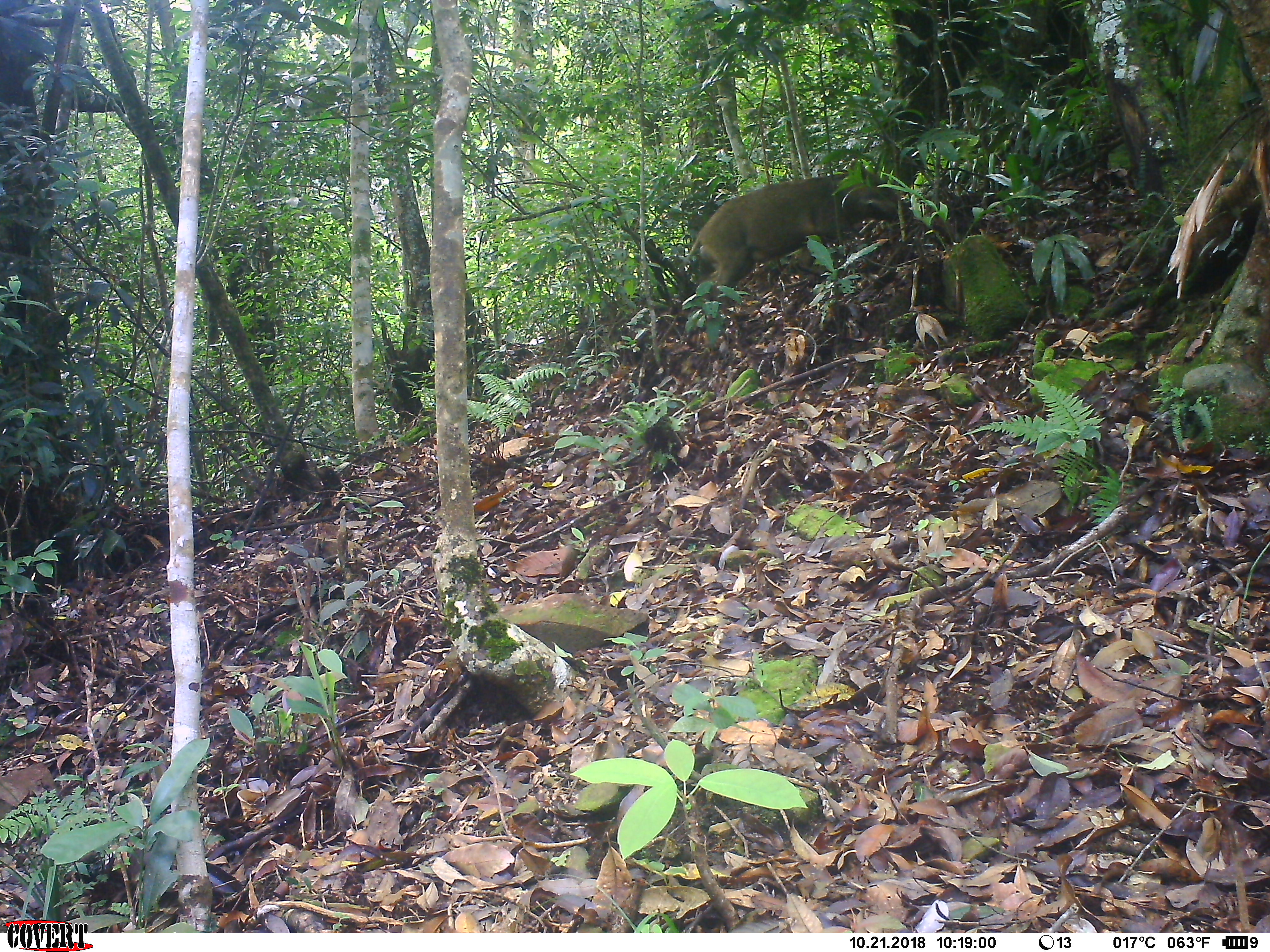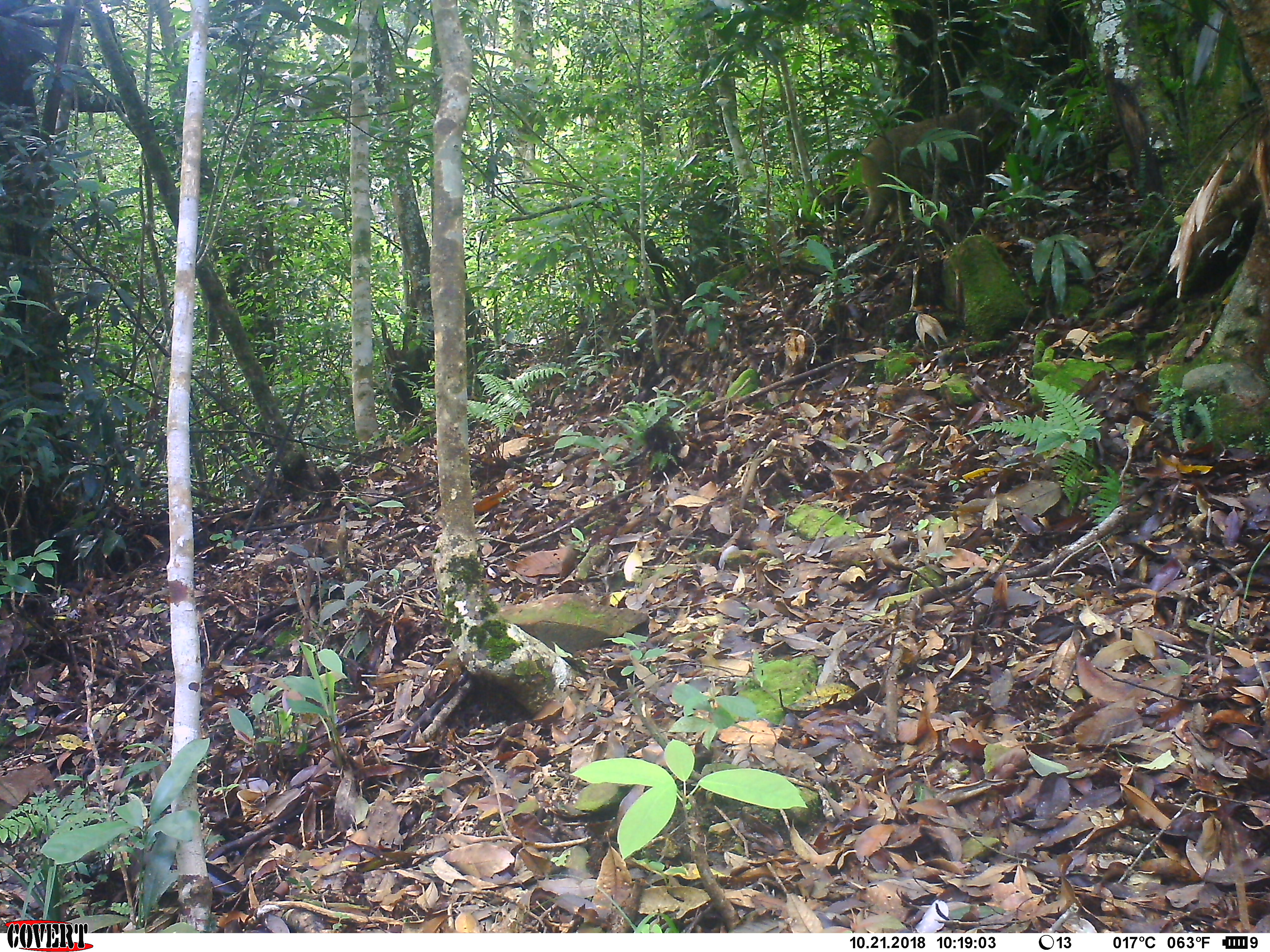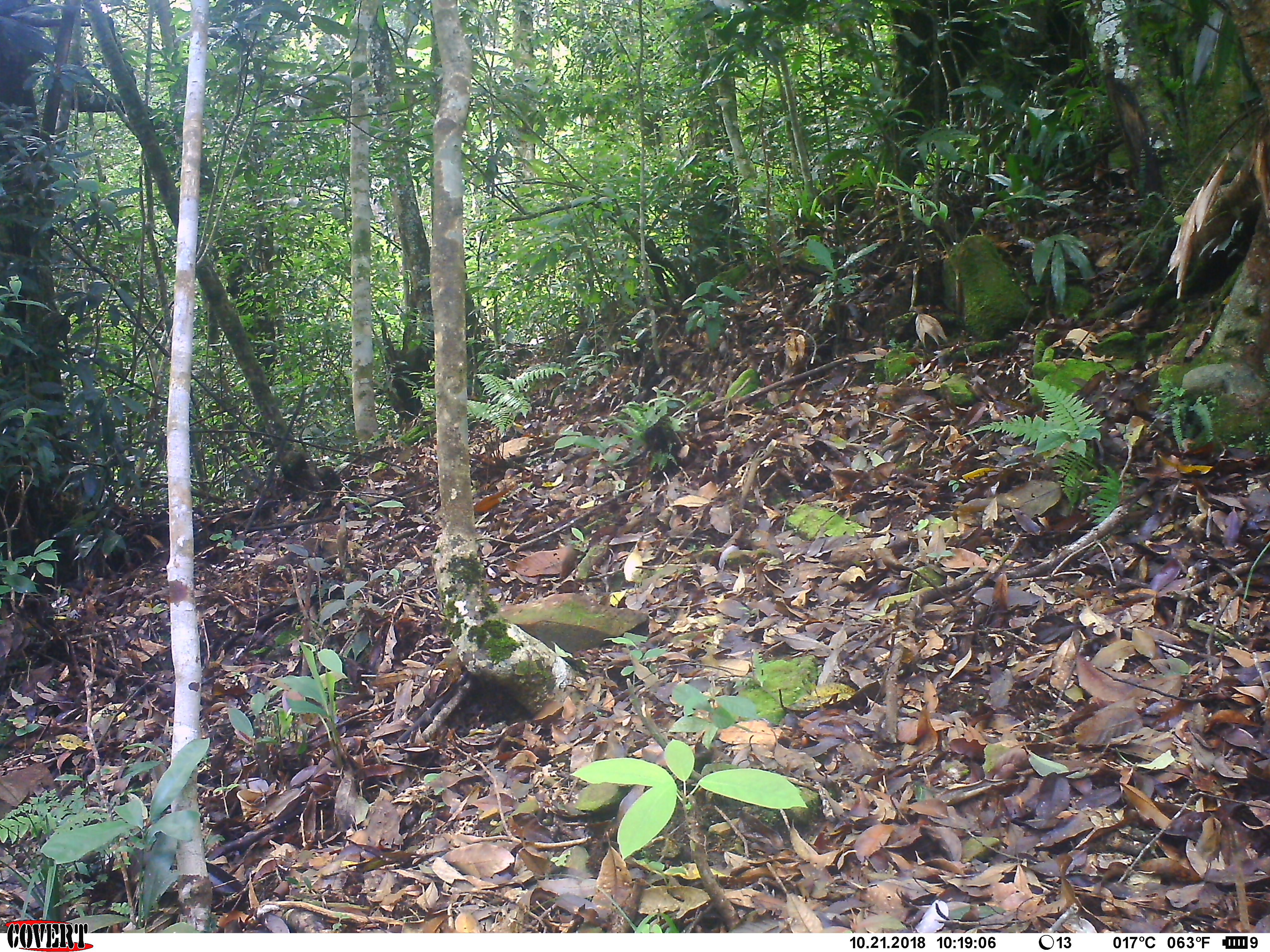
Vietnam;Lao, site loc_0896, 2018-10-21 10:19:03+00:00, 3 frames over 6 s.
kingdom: Animalia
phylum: Chordata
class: Mammalia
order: Artiodactyla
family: Suidae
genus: Sus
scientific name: Sus scrofa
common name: eurasian wild pig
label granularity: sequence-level